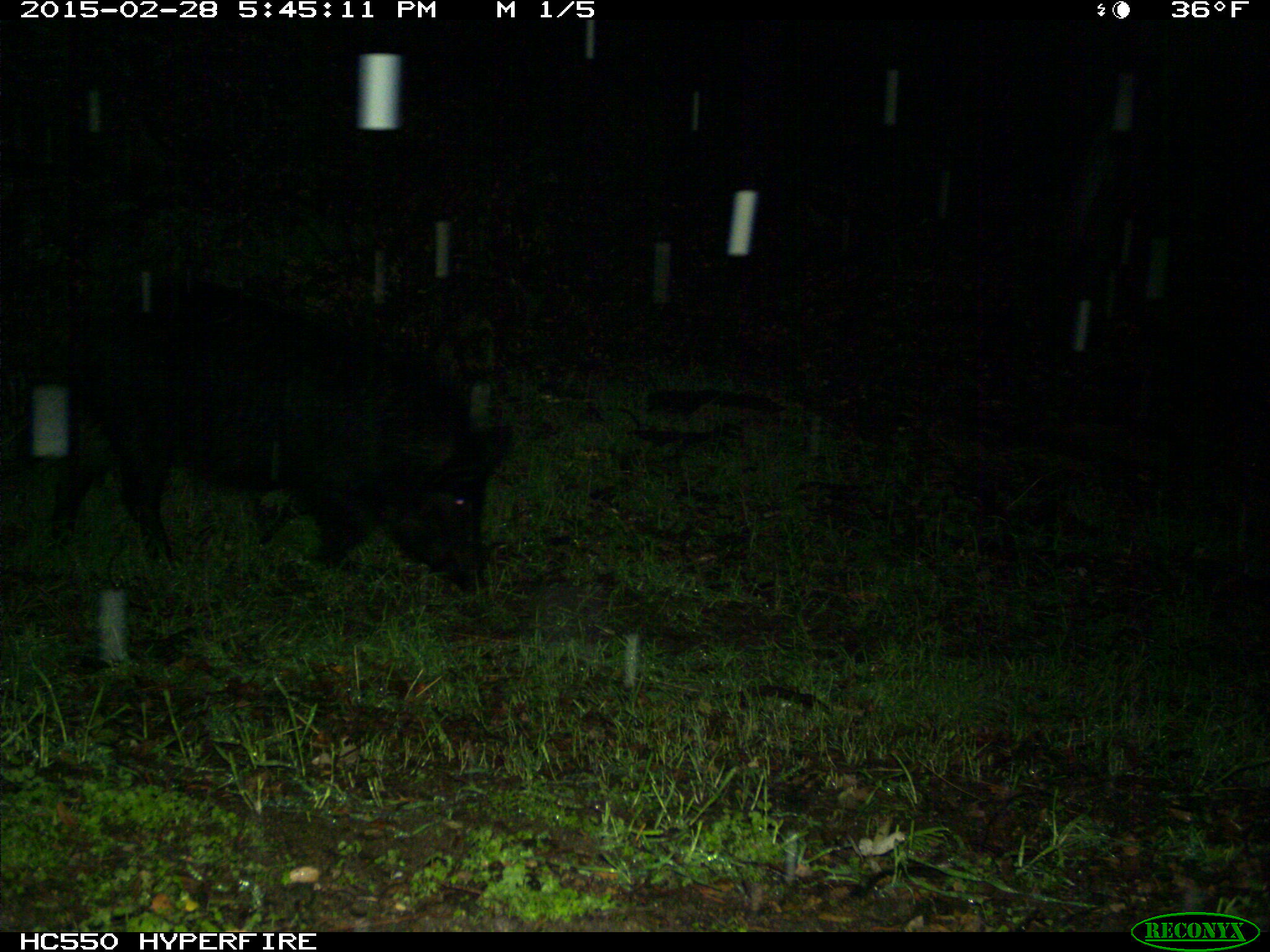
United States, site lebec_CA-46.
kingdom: Animalia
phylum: Chordata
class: Mammalia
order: Artiodactyla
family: Suidae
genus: Sus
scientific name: Sus scrofa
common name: wild boar